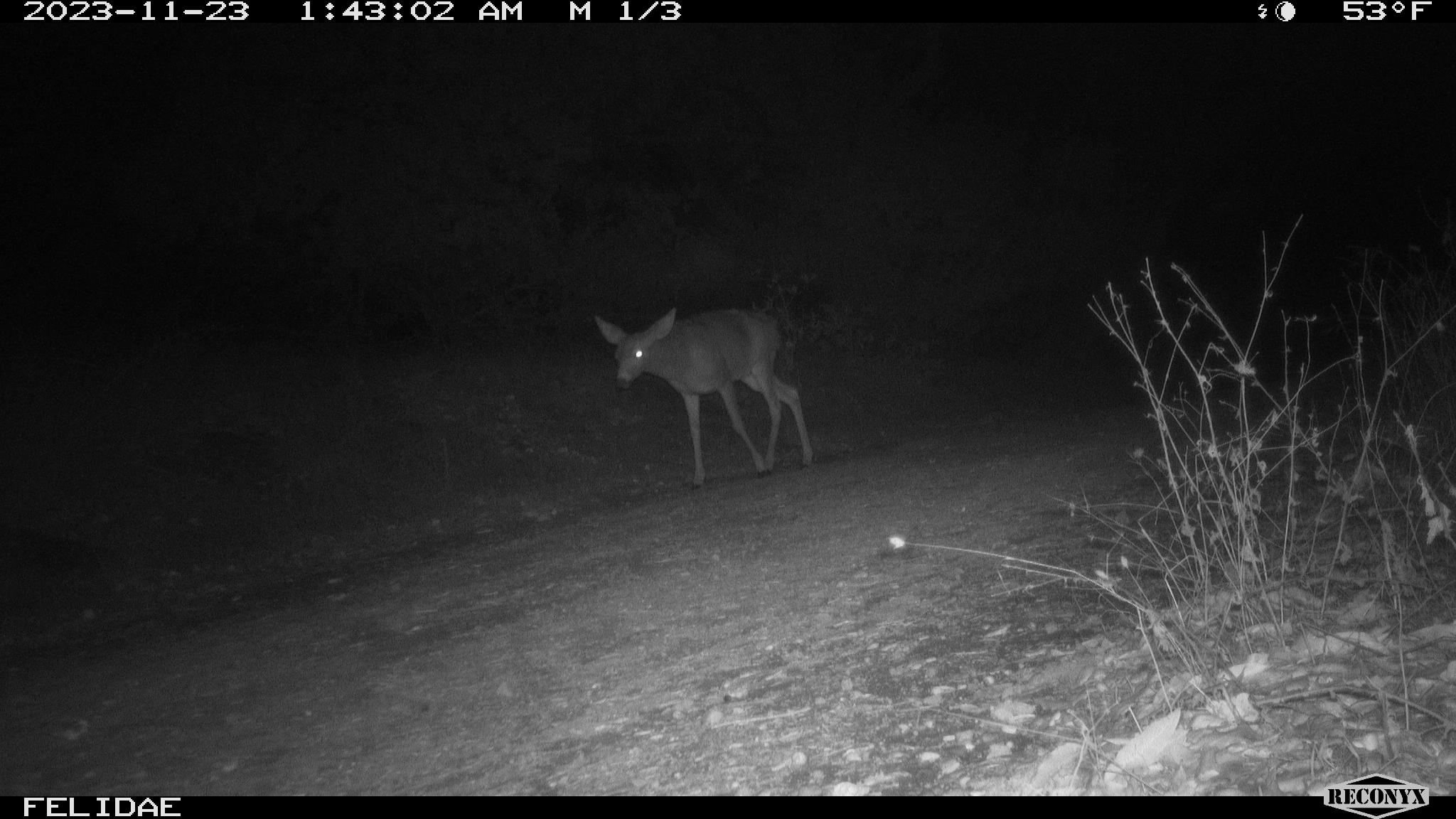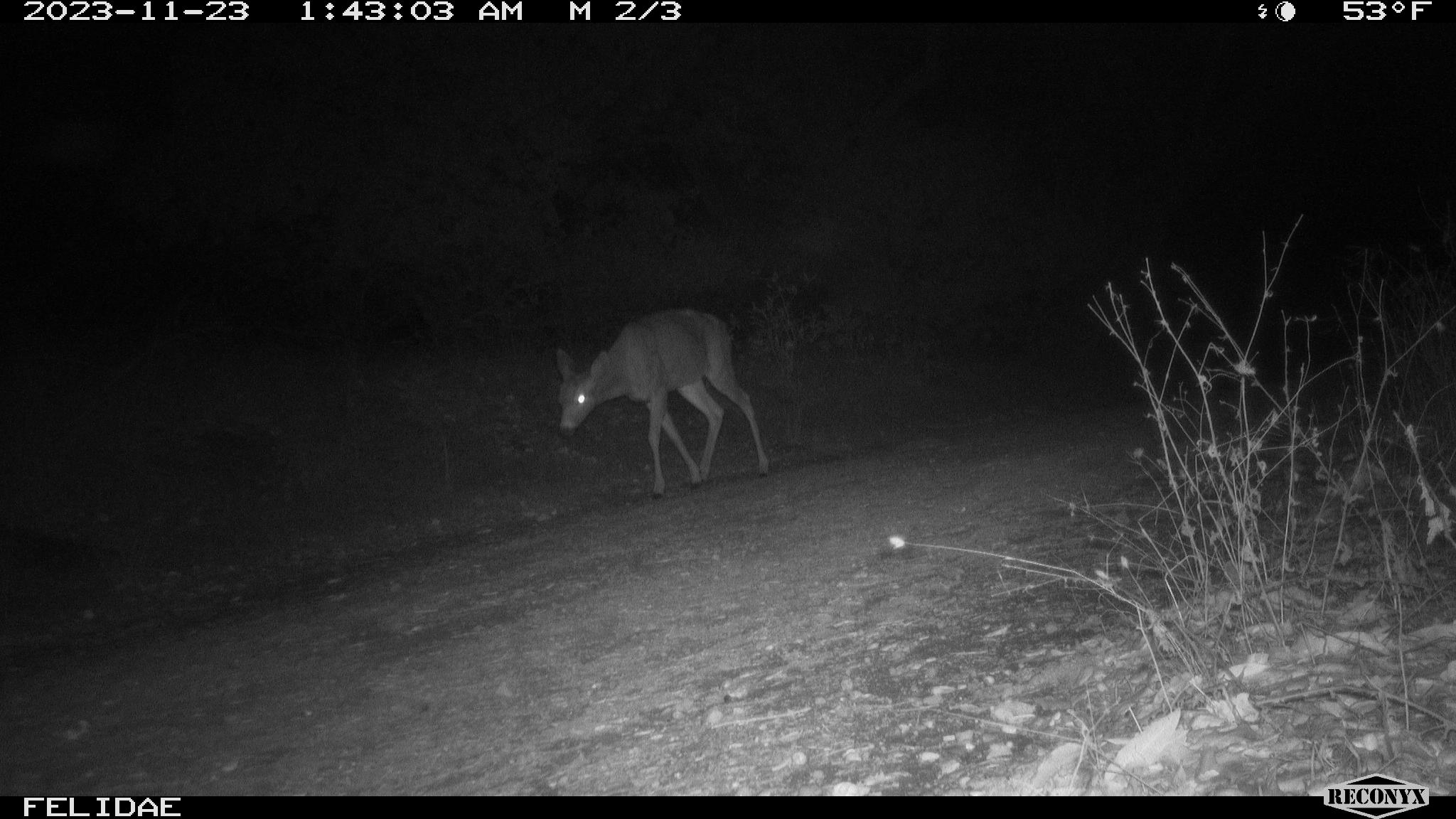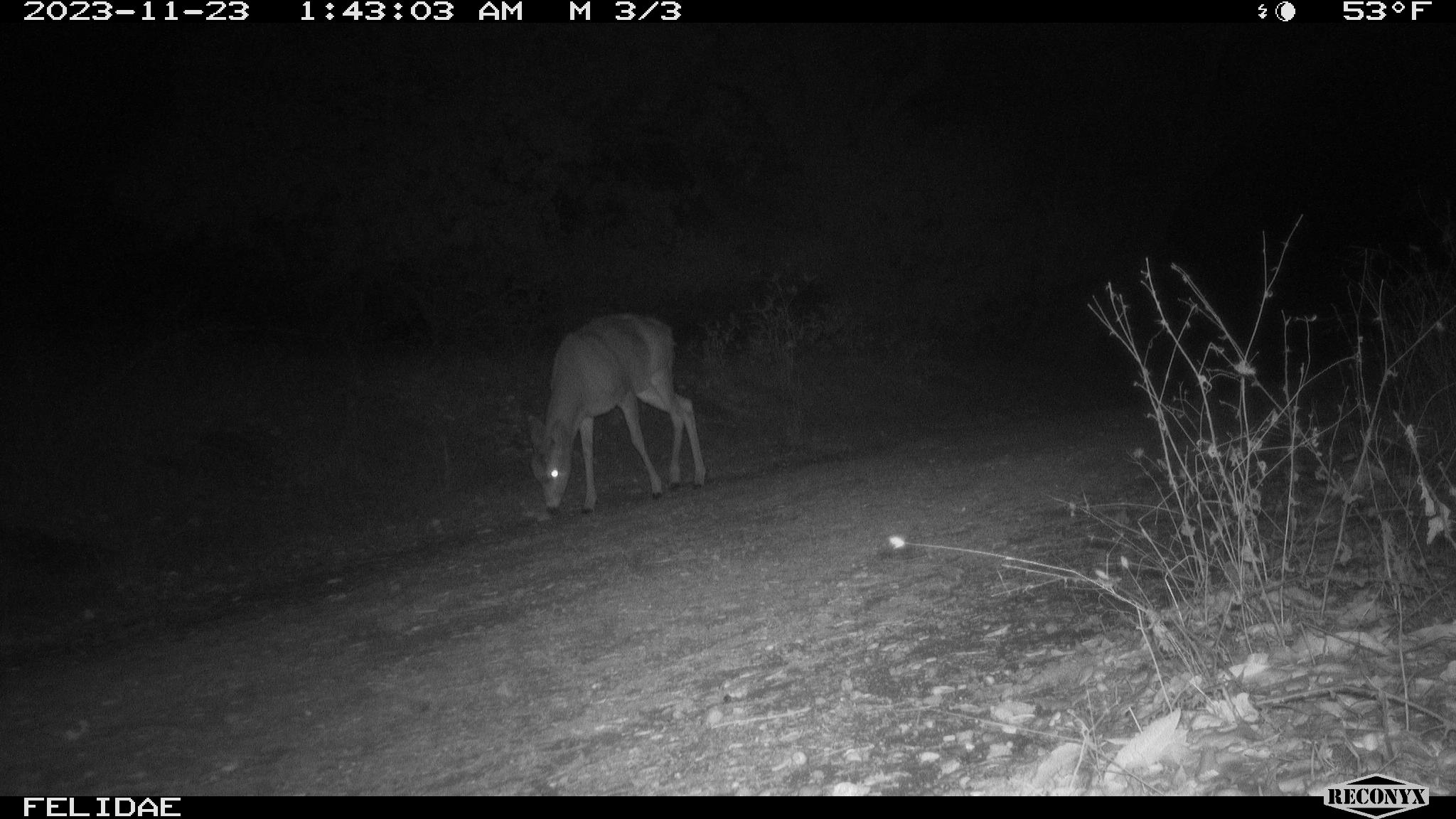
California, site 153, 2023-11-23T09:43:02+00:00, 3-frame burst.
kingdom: Animalia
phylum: Chordata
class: Mammalia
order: Artiodactyla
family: Cervidae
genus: Odocoileus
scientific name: Odocoileus hemionus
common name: mule deer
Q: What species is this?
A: Mule deer (Odocoileus hemionus).